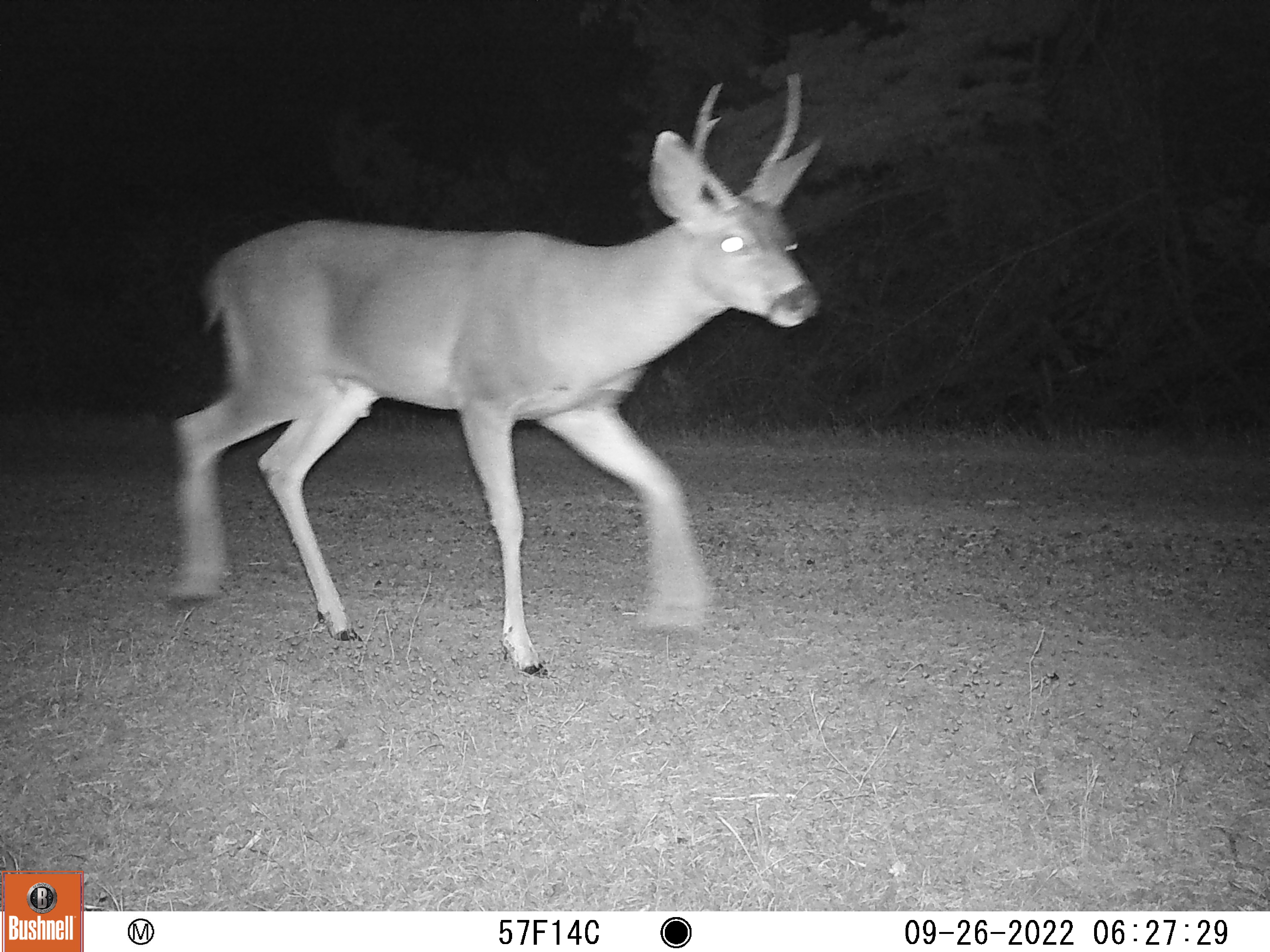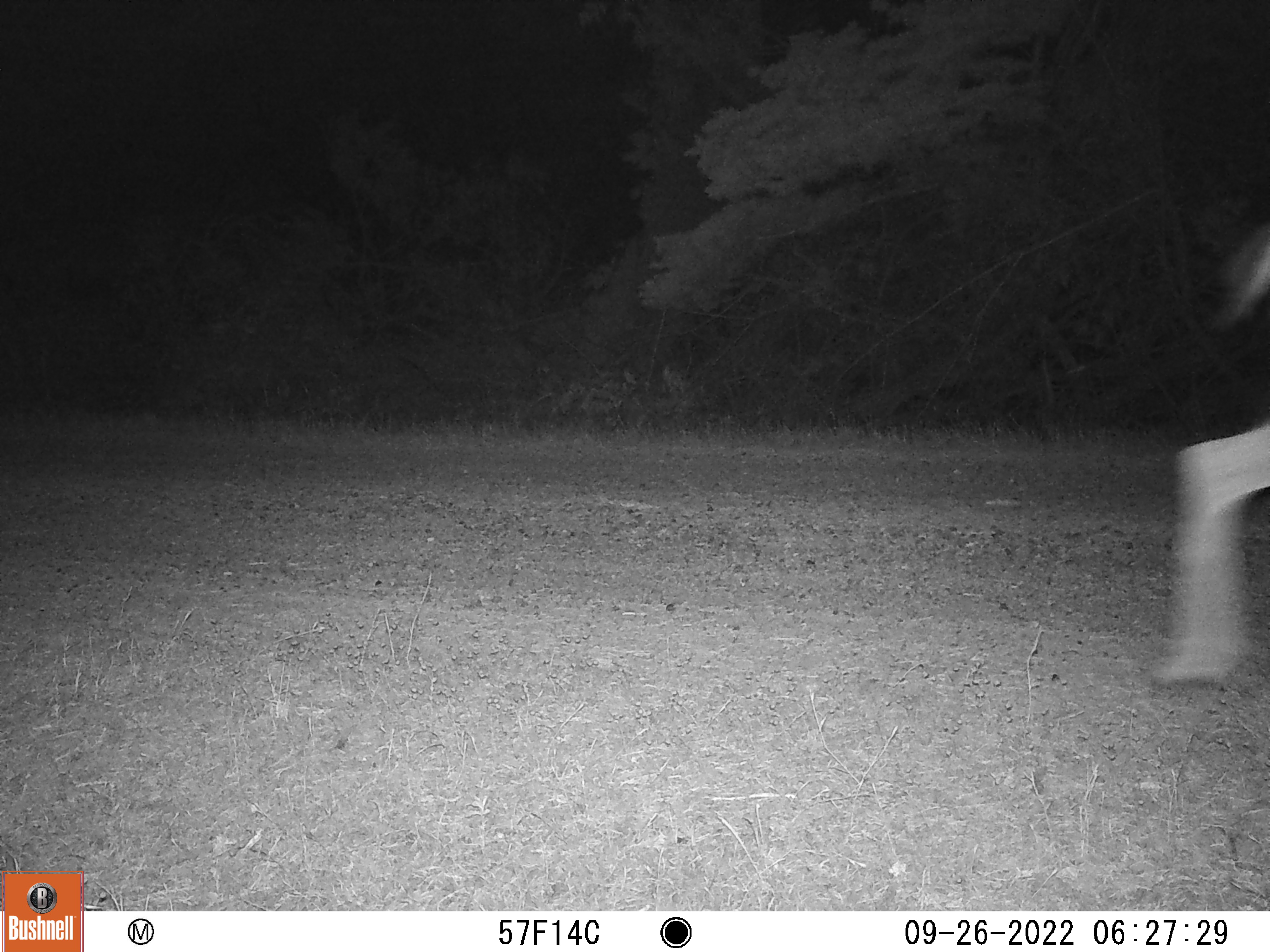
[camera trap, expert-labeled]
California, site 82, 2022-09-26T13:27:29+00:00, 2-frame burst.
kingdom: Animalia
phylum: Chordata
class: Mammalia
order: Artiodactyla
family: Cervidae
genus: Odocoileus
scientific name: Odocoileus hemionus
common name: mule deer